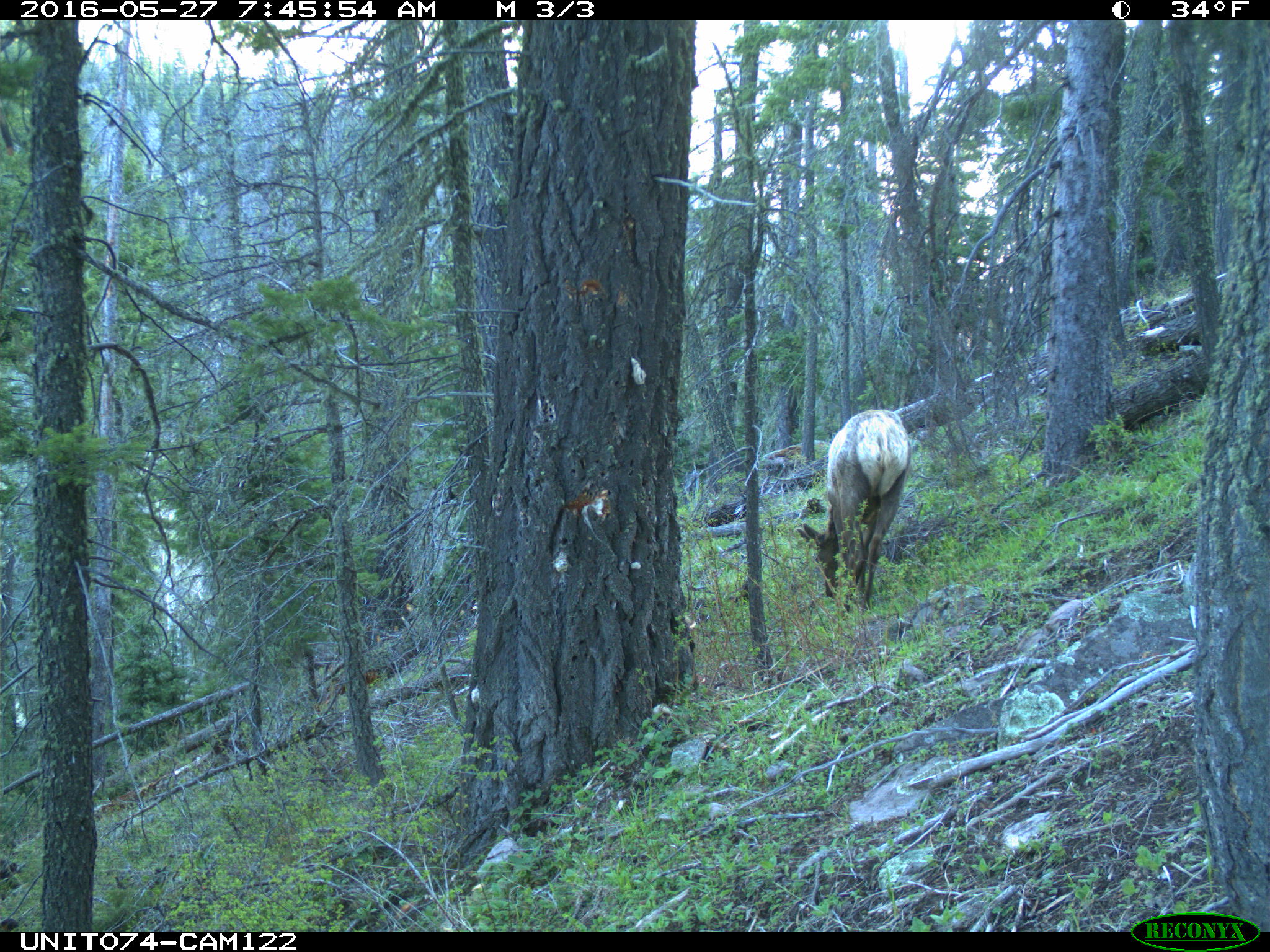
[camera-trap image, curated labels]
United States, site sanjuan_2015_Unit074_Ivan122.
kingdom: Animalia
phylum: Chordata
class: Mammalia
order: Artiodactyla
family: Cervidae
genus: Cervus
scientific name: Cervus elaphus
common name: red deer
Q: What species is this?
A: Cervus elaphus (red deer).